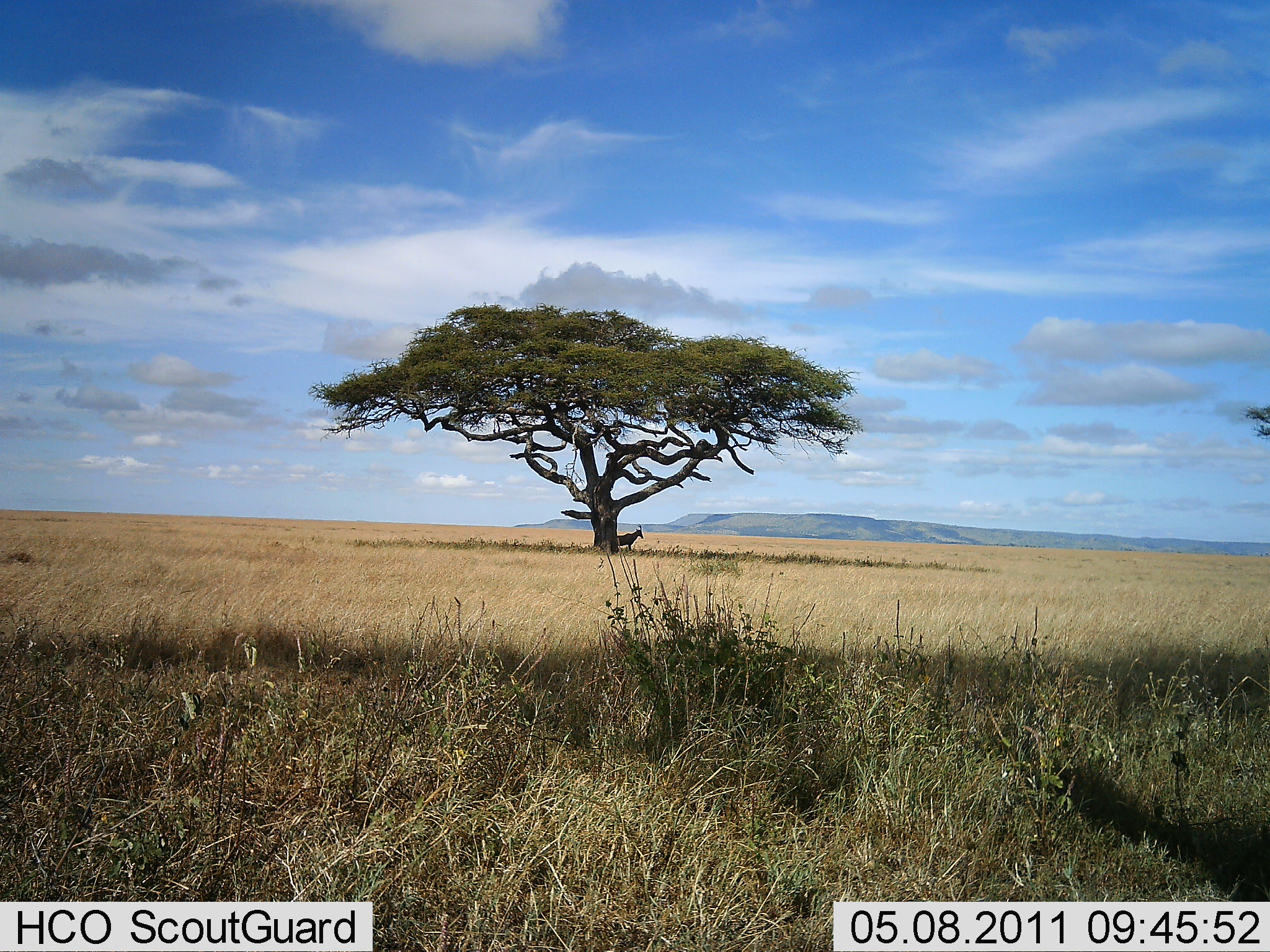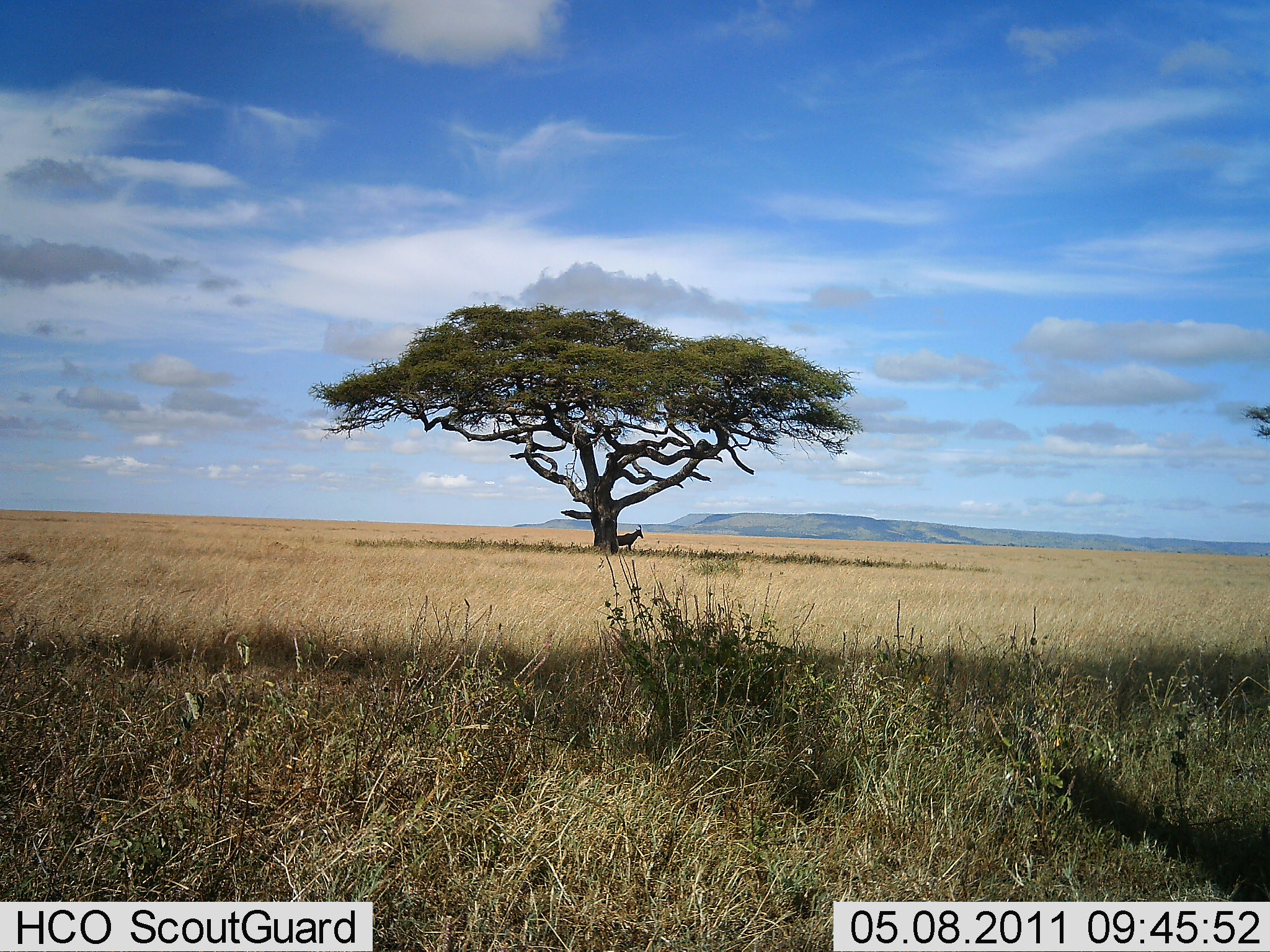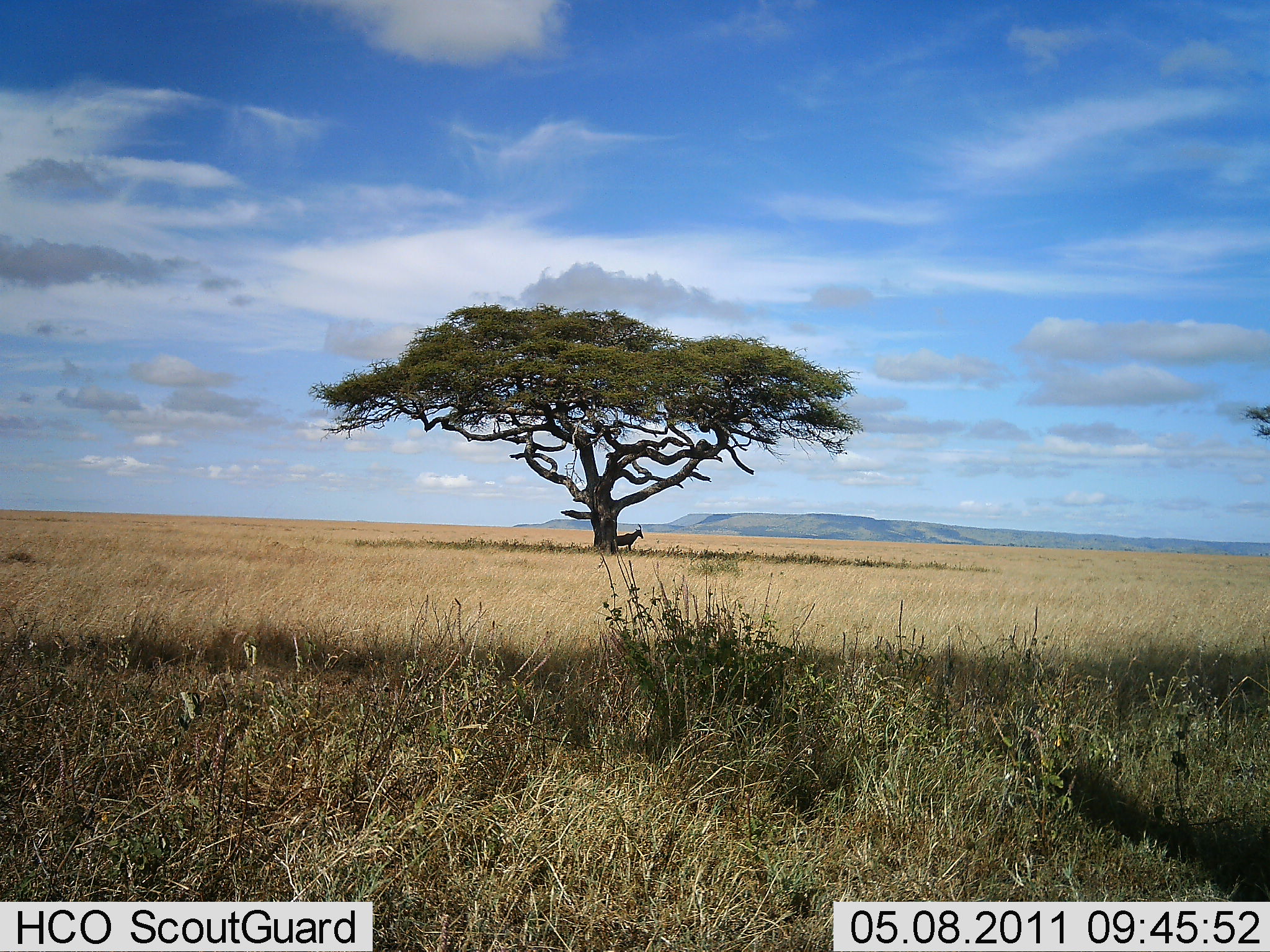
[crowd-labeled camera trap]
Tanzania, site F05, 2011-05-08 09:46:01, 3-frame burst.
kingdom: Animalia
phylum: Chordata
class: Mammalia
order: Artiodactyla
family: Bovidae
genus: Damaliscus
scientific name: Damaliscus lunatus jimela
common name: topi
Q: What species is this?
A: Topi (Damaliscus lunatus jimela).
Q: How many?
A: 1.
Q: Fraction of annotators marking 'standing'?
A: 100%.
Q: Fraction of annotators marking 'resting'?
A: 0%.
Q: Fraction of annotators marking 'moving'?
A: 0%.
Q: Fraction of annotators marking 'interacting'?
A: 0%.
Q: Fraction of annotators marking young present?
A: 0%.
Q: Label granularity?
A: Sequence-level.